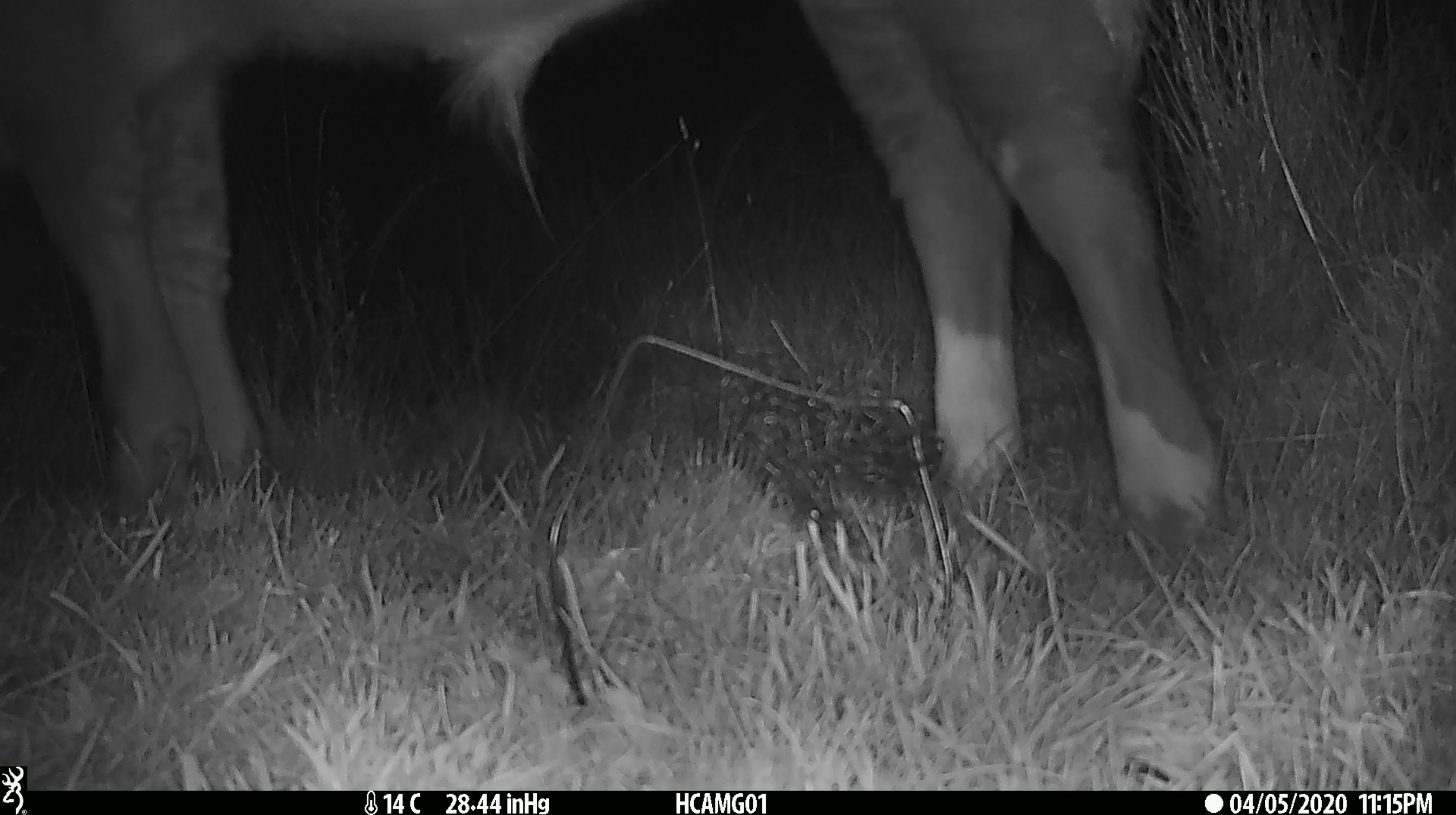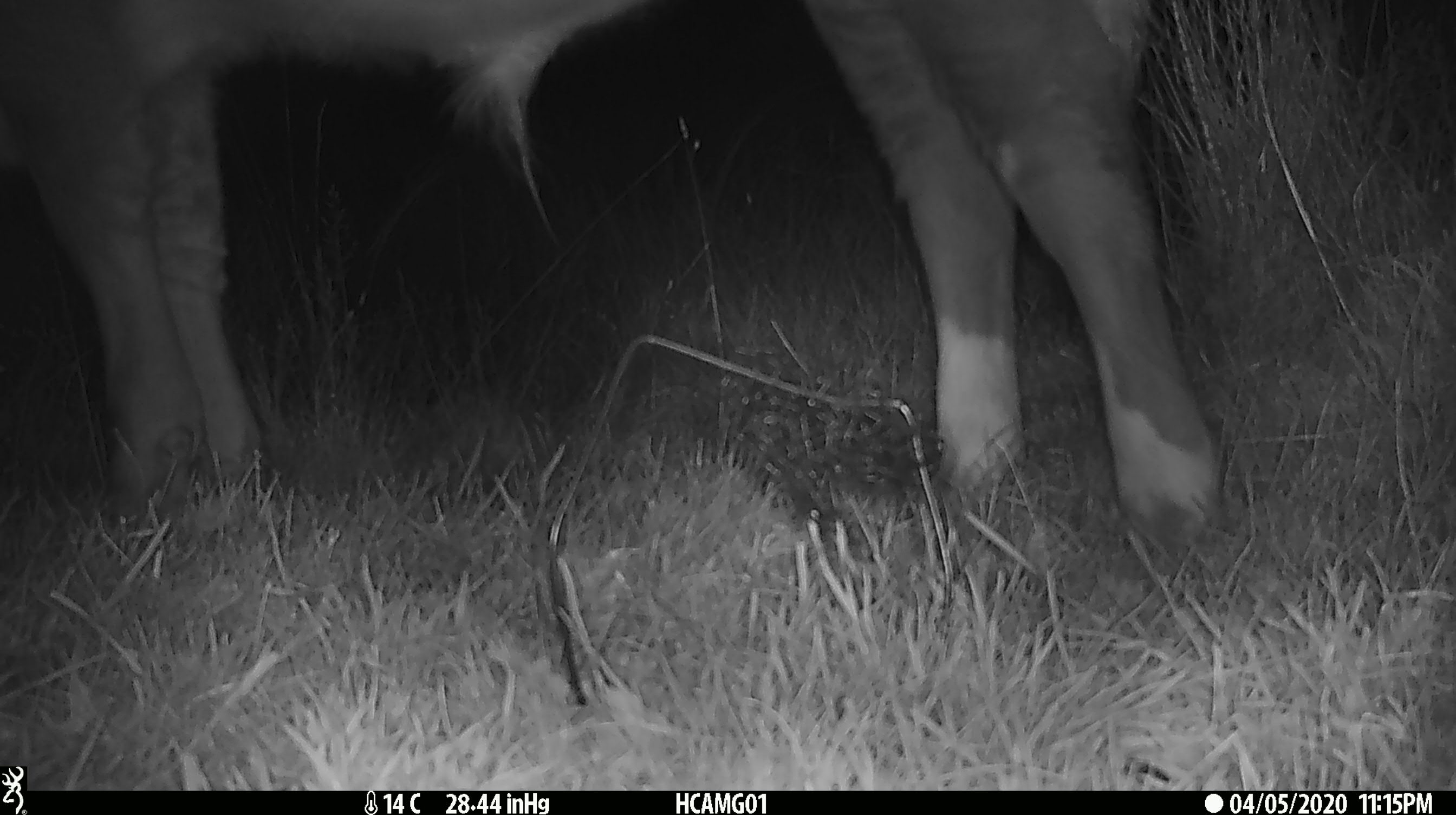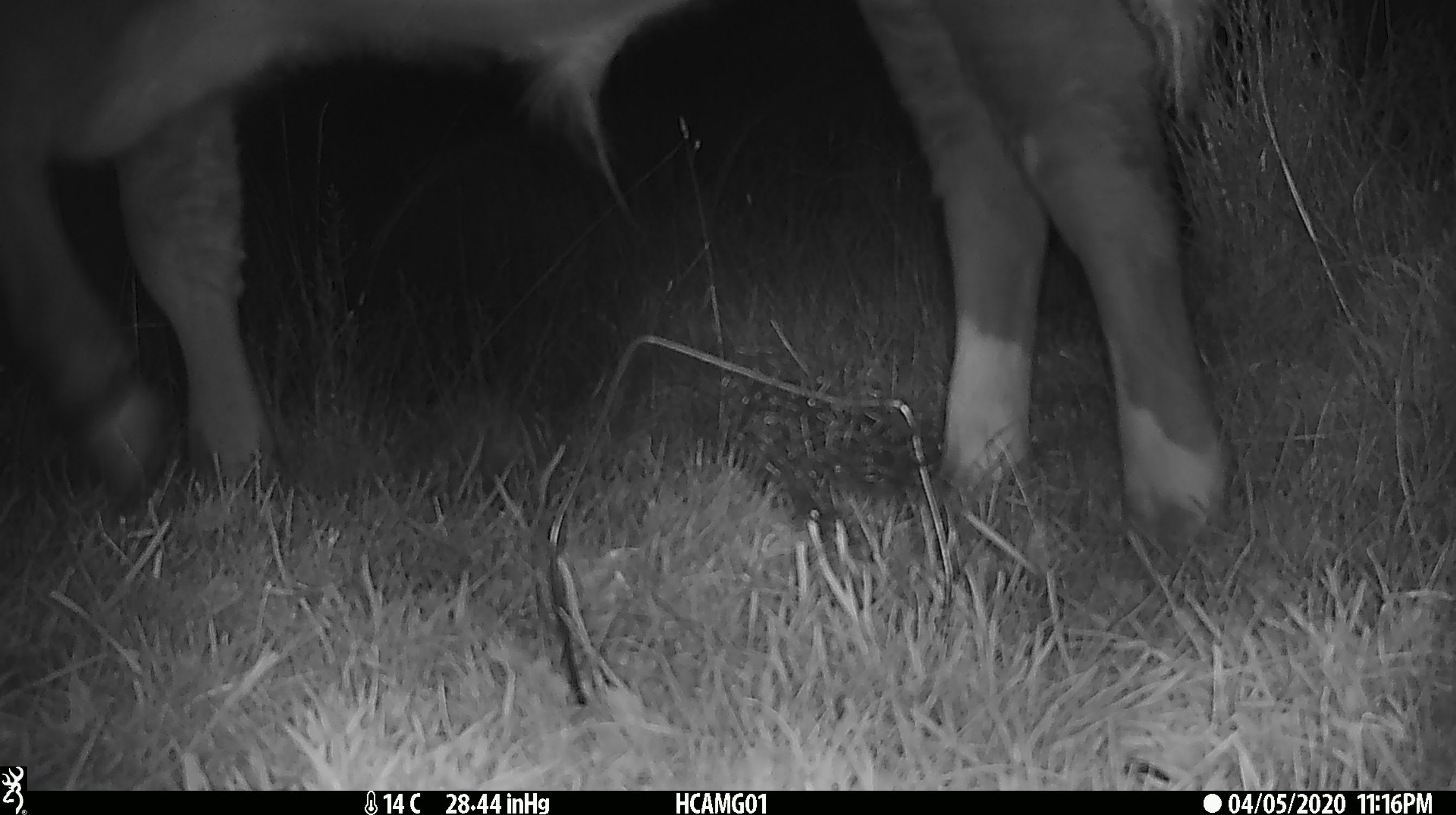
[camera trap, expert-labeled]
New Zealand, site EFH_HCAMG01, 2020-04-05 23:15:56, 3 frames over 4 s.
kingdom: Animalia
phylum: Chordata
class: Mammalia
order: Artiodactyla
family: Bovidae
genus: Bos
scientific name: Bos taurus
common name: domestic cow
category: cow